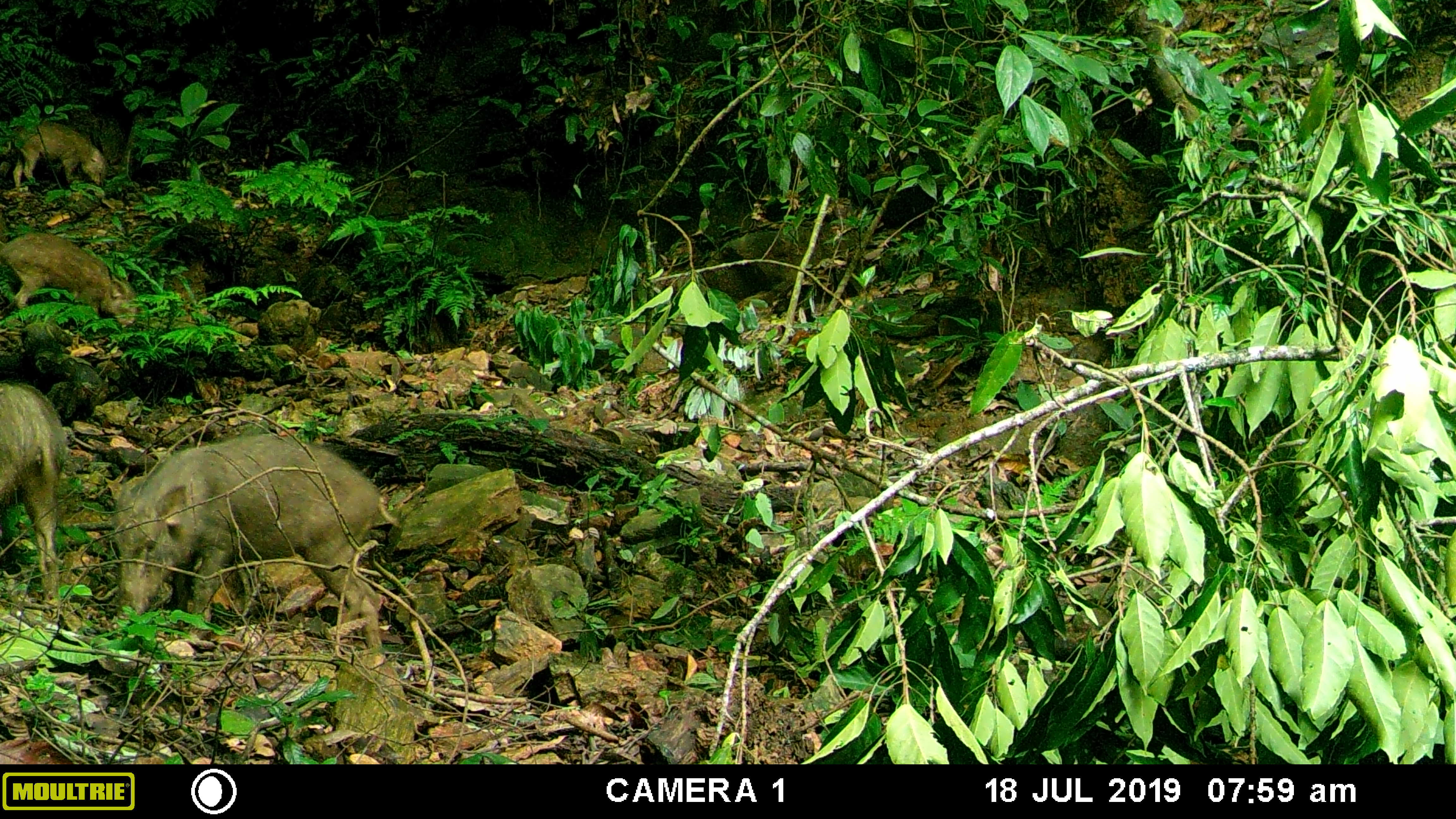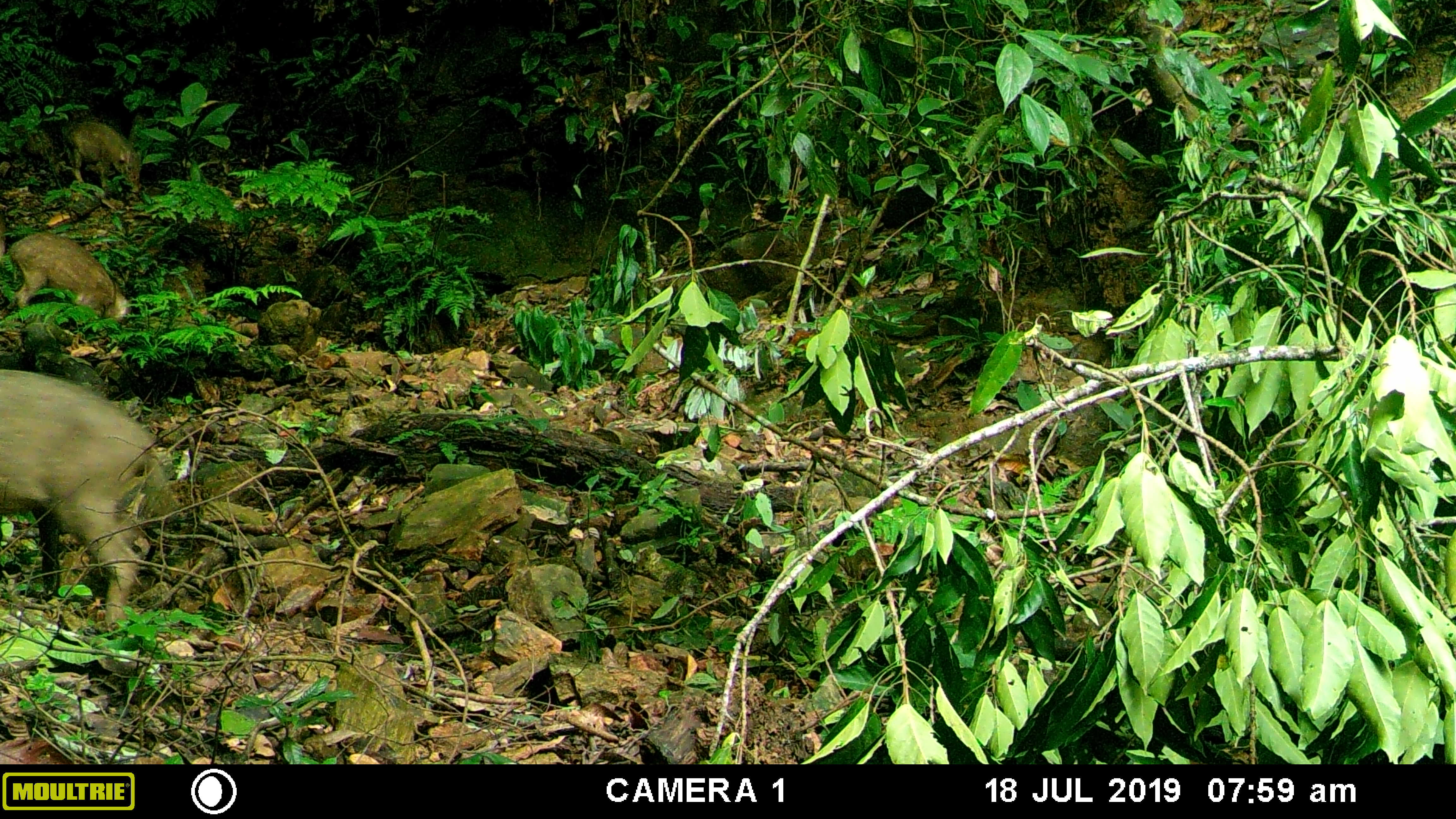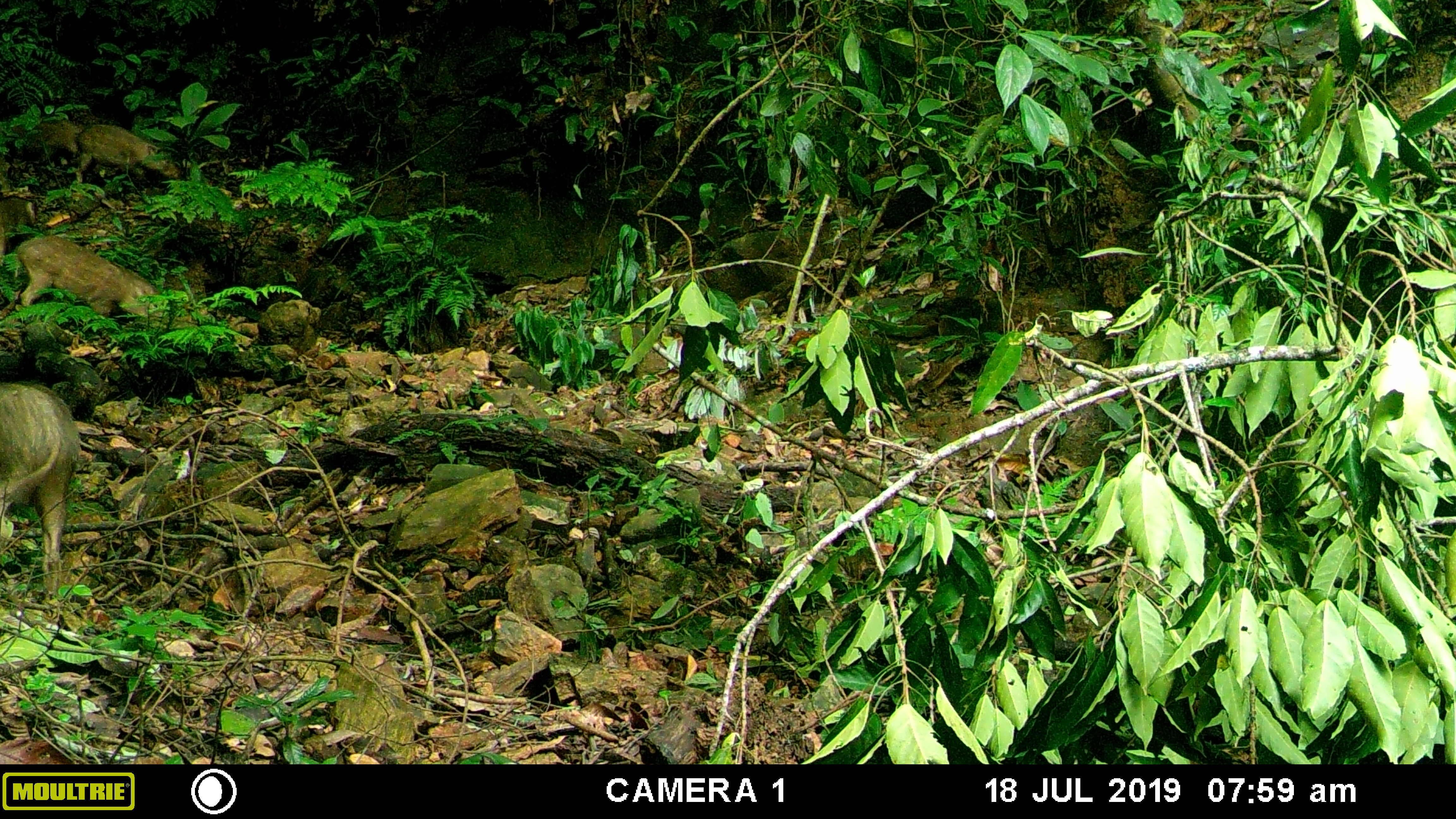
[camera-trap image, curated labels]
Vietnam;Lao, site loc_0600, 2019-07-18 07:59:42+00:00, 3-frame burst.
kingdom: Animalia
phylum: Chordata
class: Mammalia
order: Artiodactyla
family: Suidae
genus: Sus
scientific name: Sus scrofa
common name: eurasian wild pig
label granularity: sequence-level